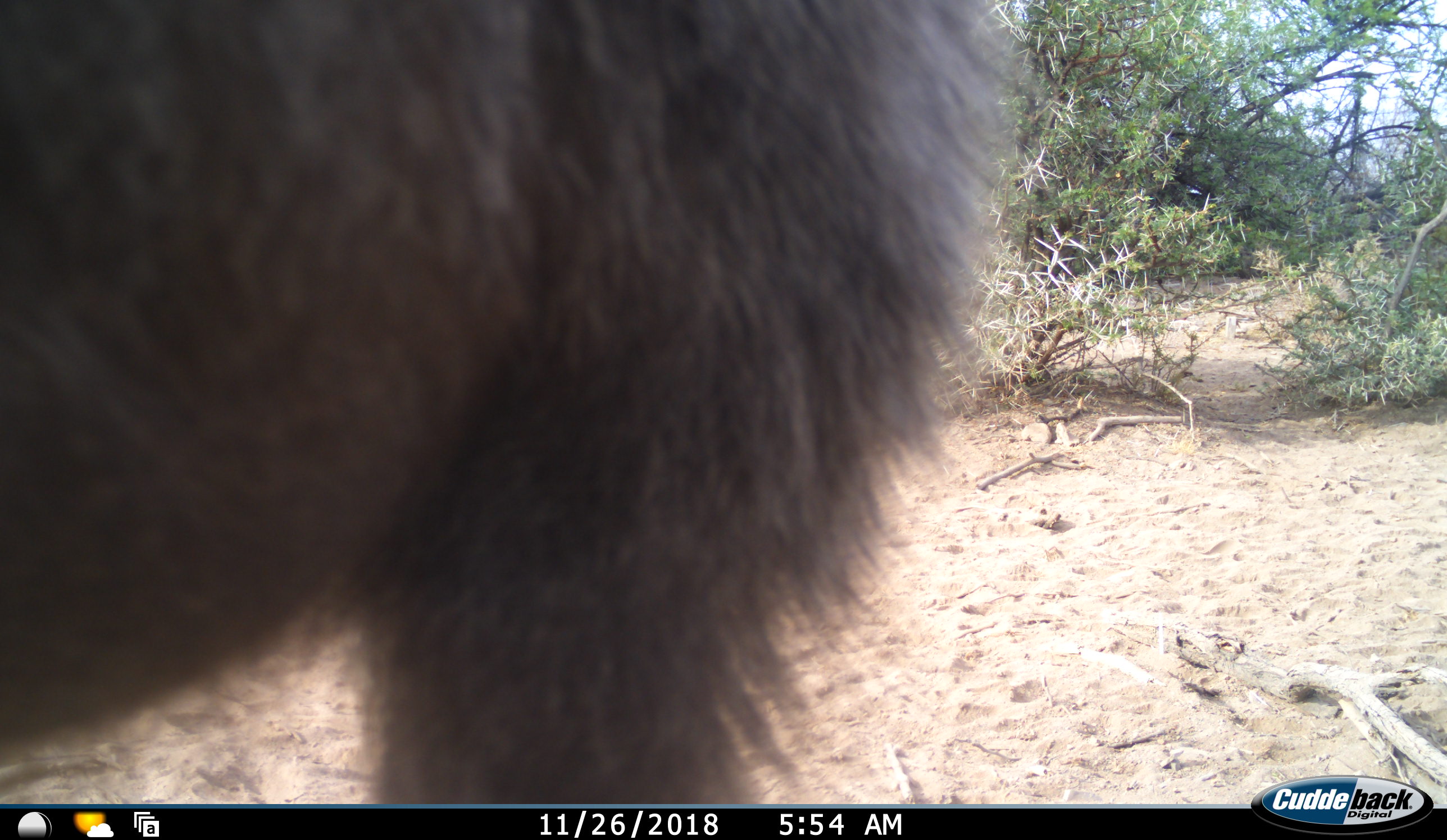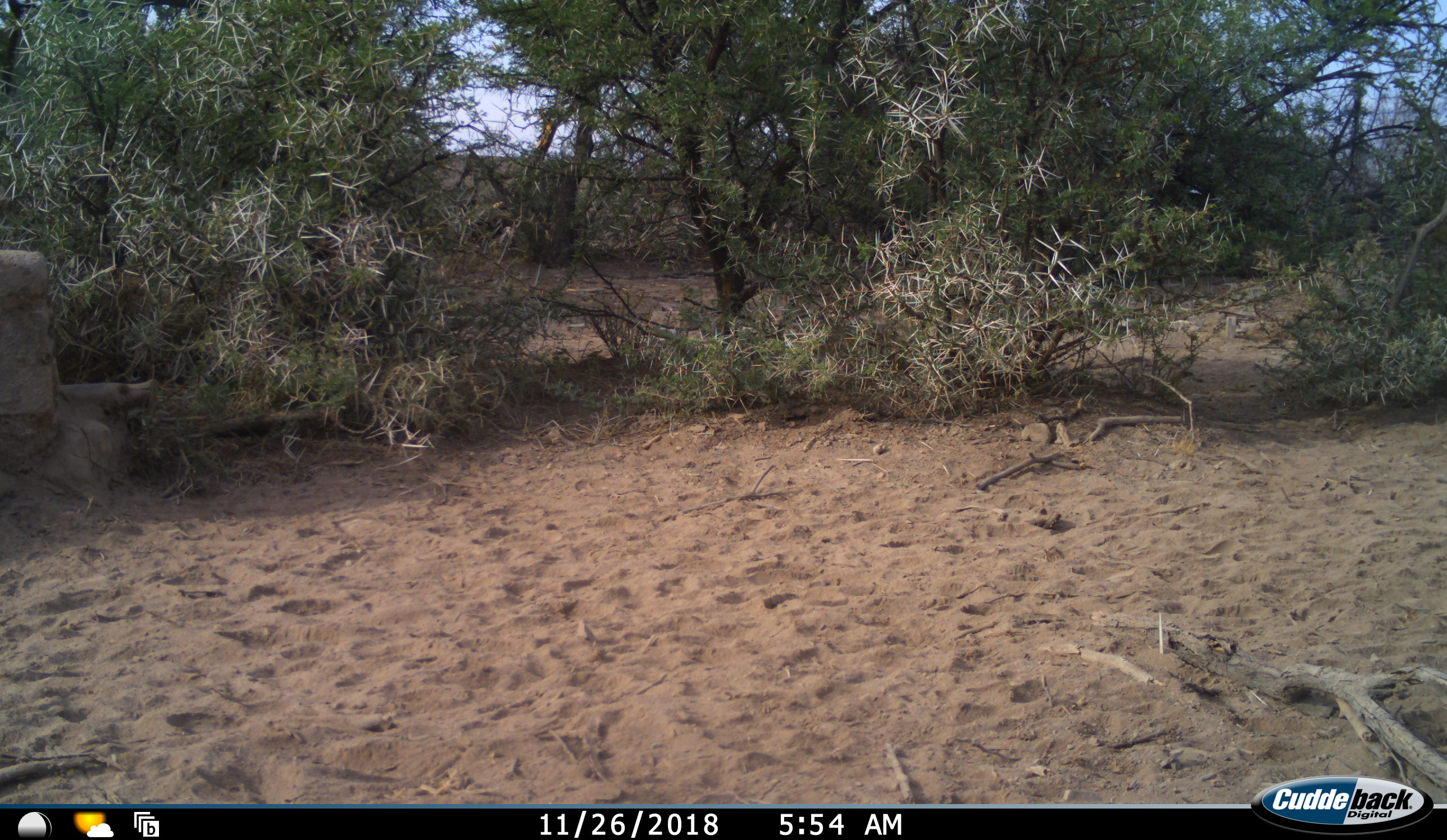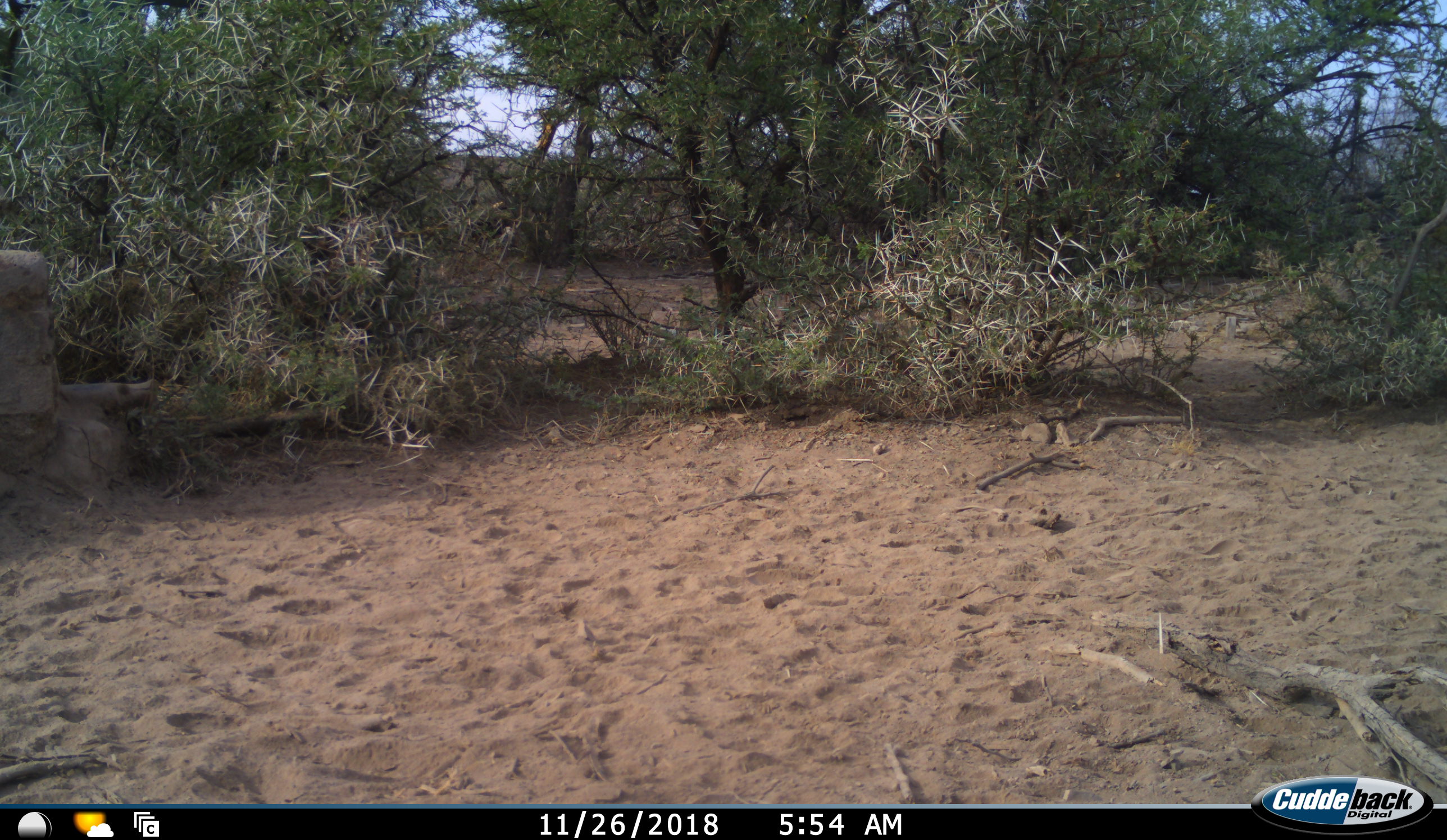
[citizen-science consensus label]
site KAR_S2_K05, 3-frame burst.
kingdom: Animalia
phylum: Chordata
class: Mammalia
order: Primates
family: Cercopithecidae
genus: Papio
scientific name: Papio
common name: baboon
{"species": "baboon (Papio)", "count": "1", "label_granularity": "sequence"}